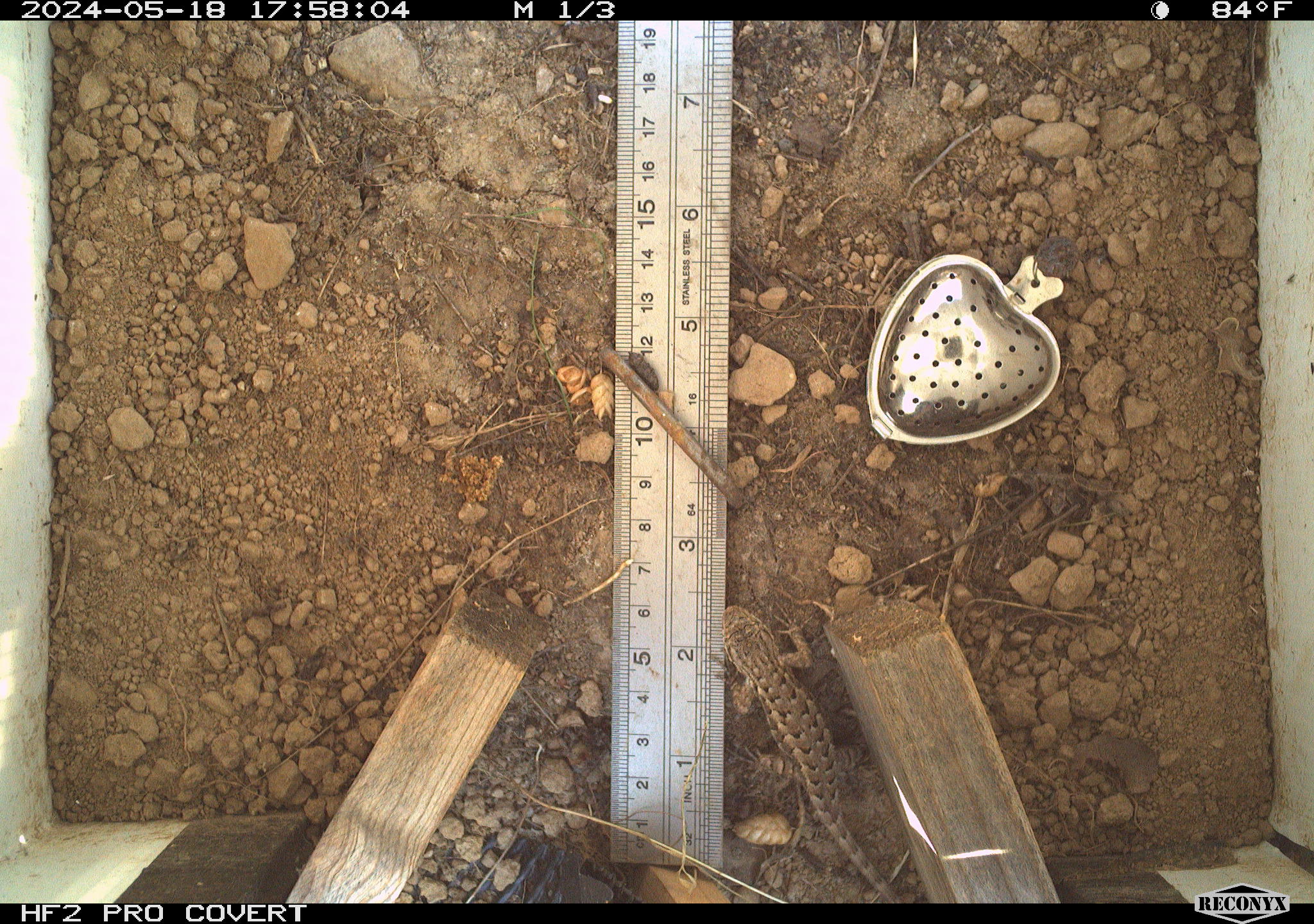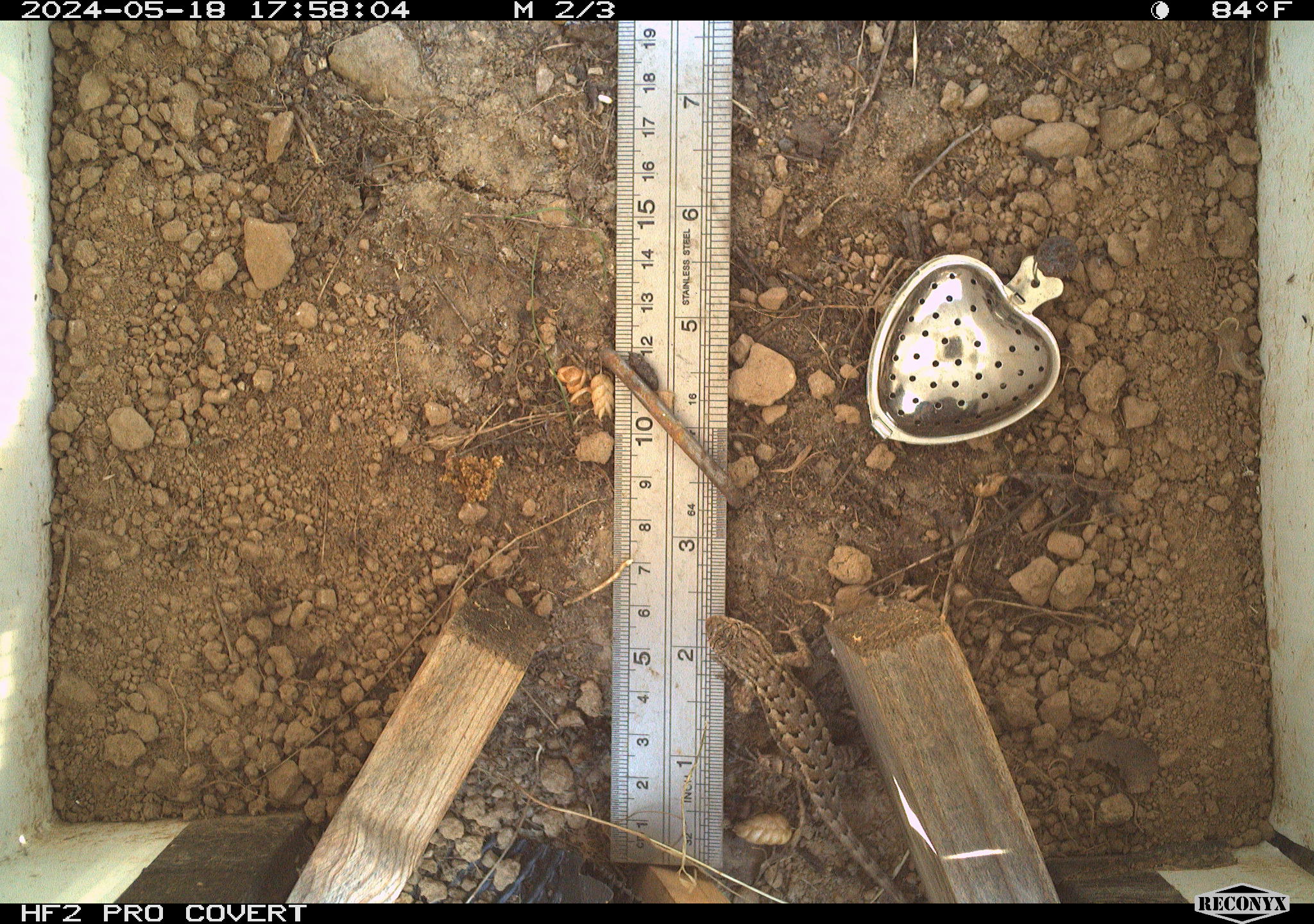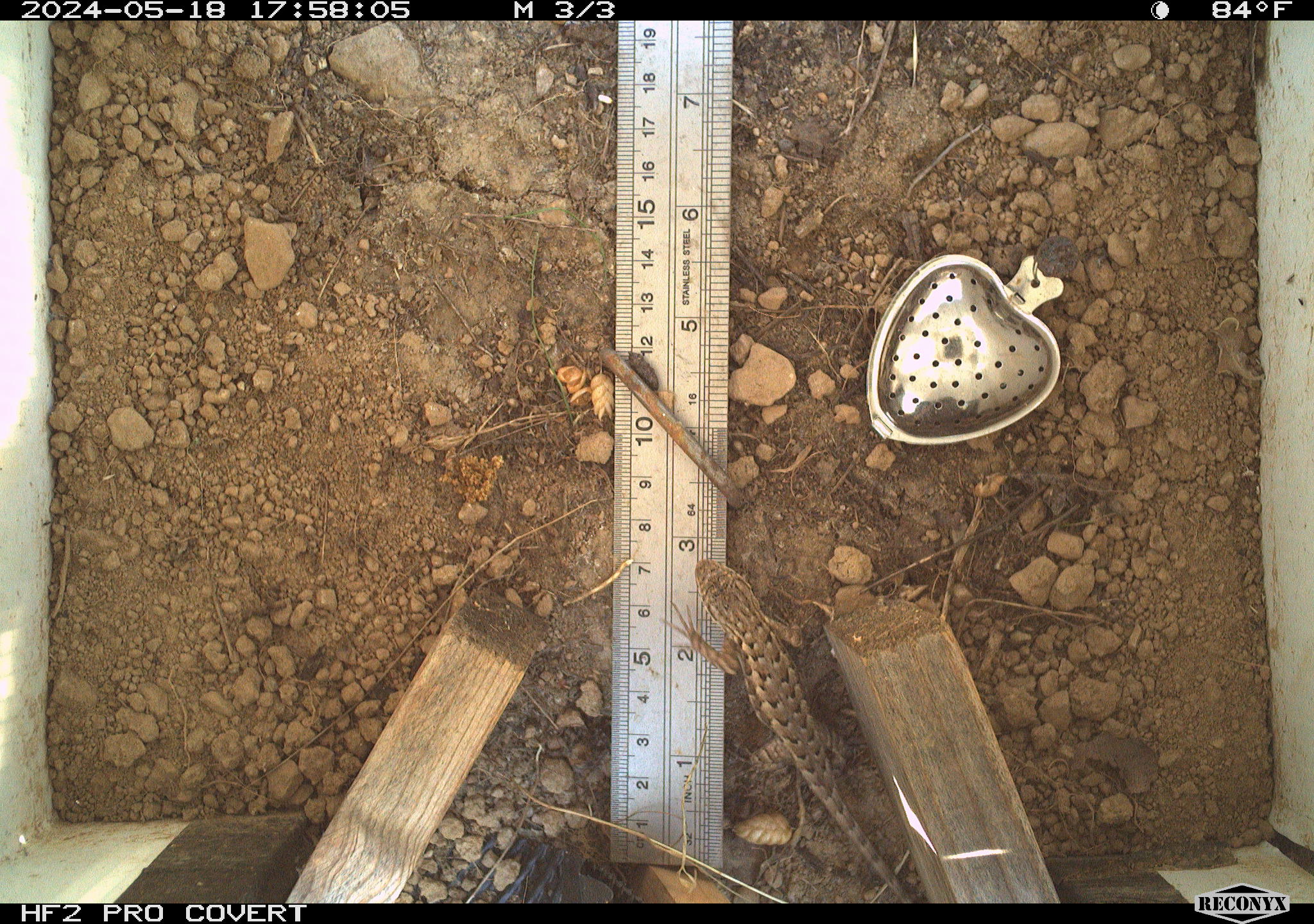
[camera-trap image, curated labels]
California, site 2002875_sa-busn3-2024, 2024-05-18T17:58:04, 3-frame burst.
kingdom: Animalia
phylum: Chordata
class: Reptilia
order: Squamata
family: Phrynosomatidae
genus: Sceloporus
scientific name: Sceloporus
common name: spiny lizards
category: sceloporus species